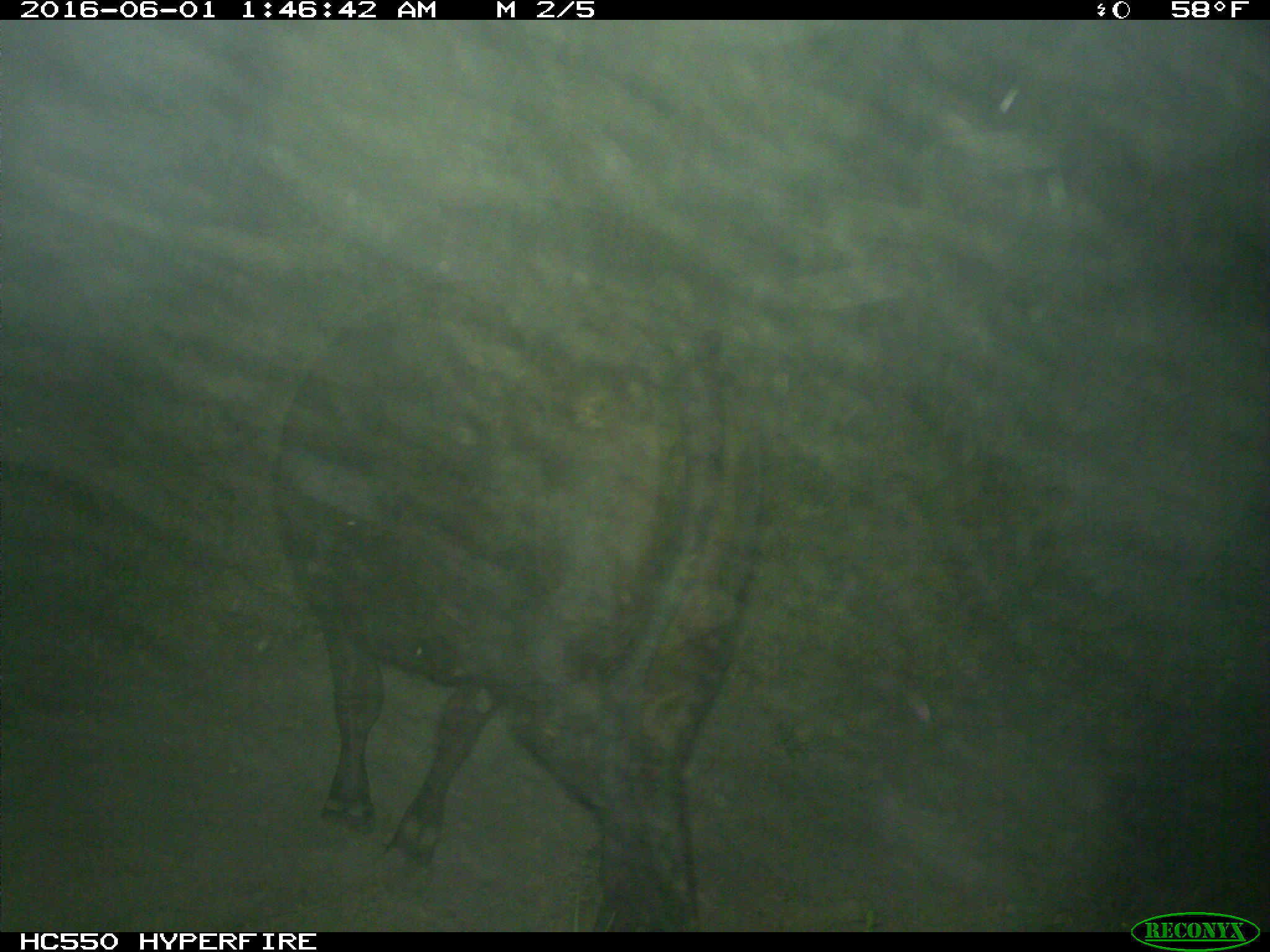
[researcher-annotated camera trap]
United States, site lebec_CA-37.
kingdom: Animalia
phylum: Chordata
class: Mammalia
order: Artiodactyla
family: Bovidae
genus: Bos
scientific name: Bos taurus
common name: domestic cow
Bos taurus (domestic cow).